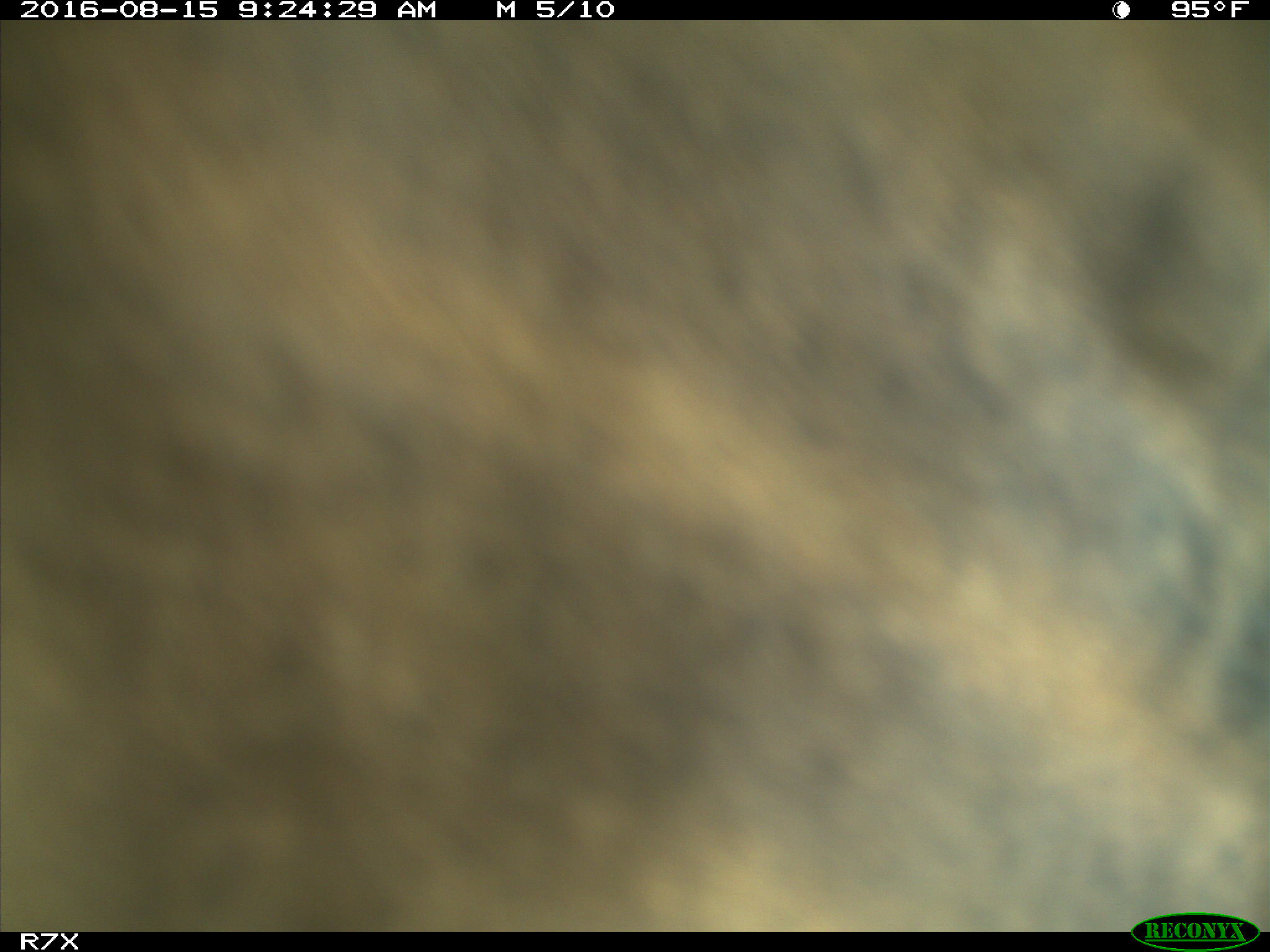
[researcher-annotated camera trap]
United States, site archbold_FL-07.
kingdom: Animalia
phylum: Chordata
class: Mammalia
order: Artiodactyla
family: Bovidae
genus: Bos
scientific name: Bos taurus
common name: domestic cow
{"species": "Bos taurus (domestic cow)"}